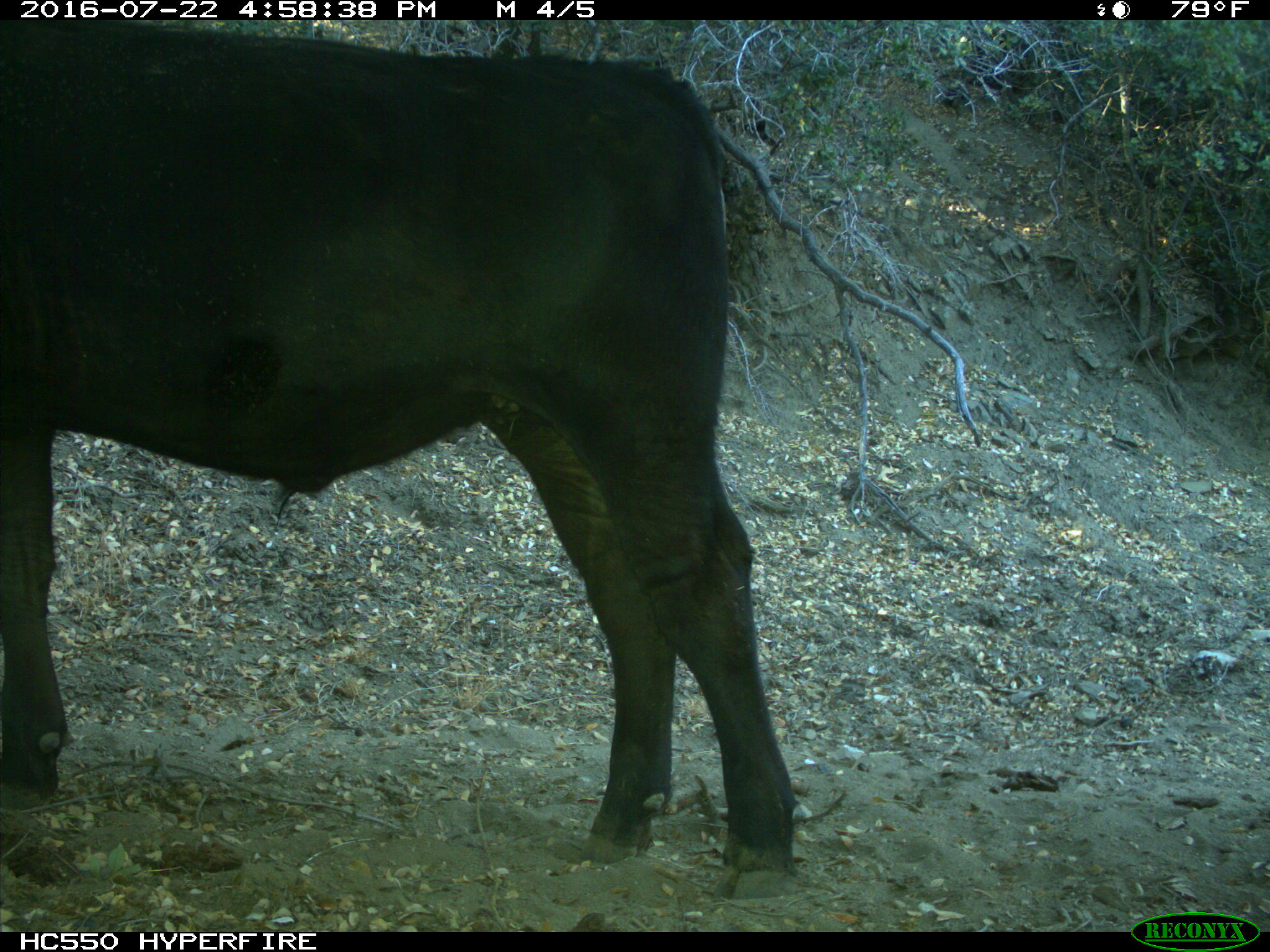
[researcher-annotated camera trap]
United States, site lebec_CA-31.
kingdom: Animalia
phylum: Chordata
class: Mammalia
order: Artiodactyla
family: Bovidae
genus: Bos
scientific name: Bos taurus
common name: domestic cow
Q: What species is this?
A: Bos taurus (domestic cow).